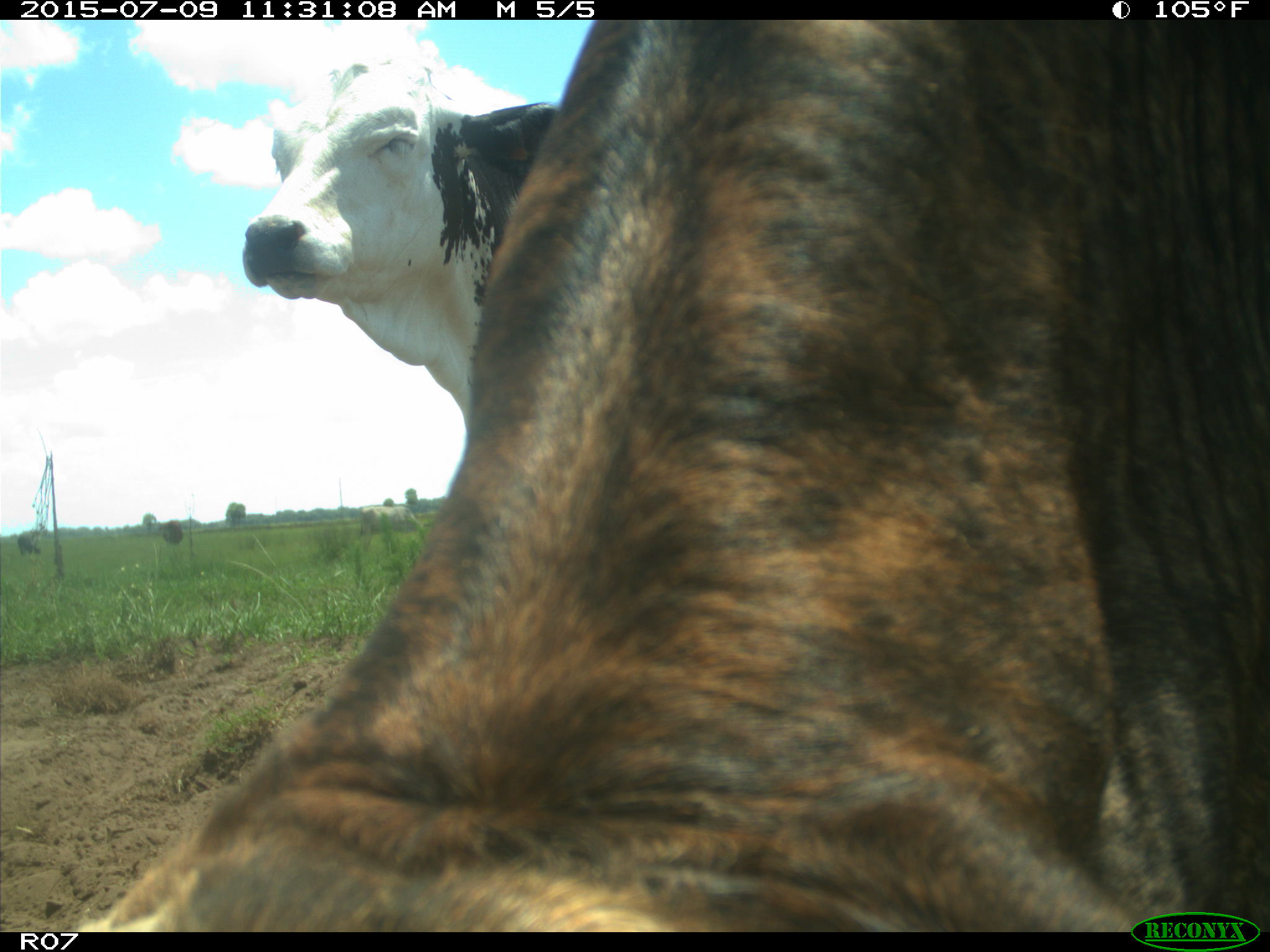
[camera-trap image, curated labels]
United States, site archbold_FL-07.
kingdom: Animalia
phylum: Chordata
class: Mammalia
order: Artiodactyla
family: Bovidae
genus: Bos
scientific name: Bos taurus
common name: domestic cow